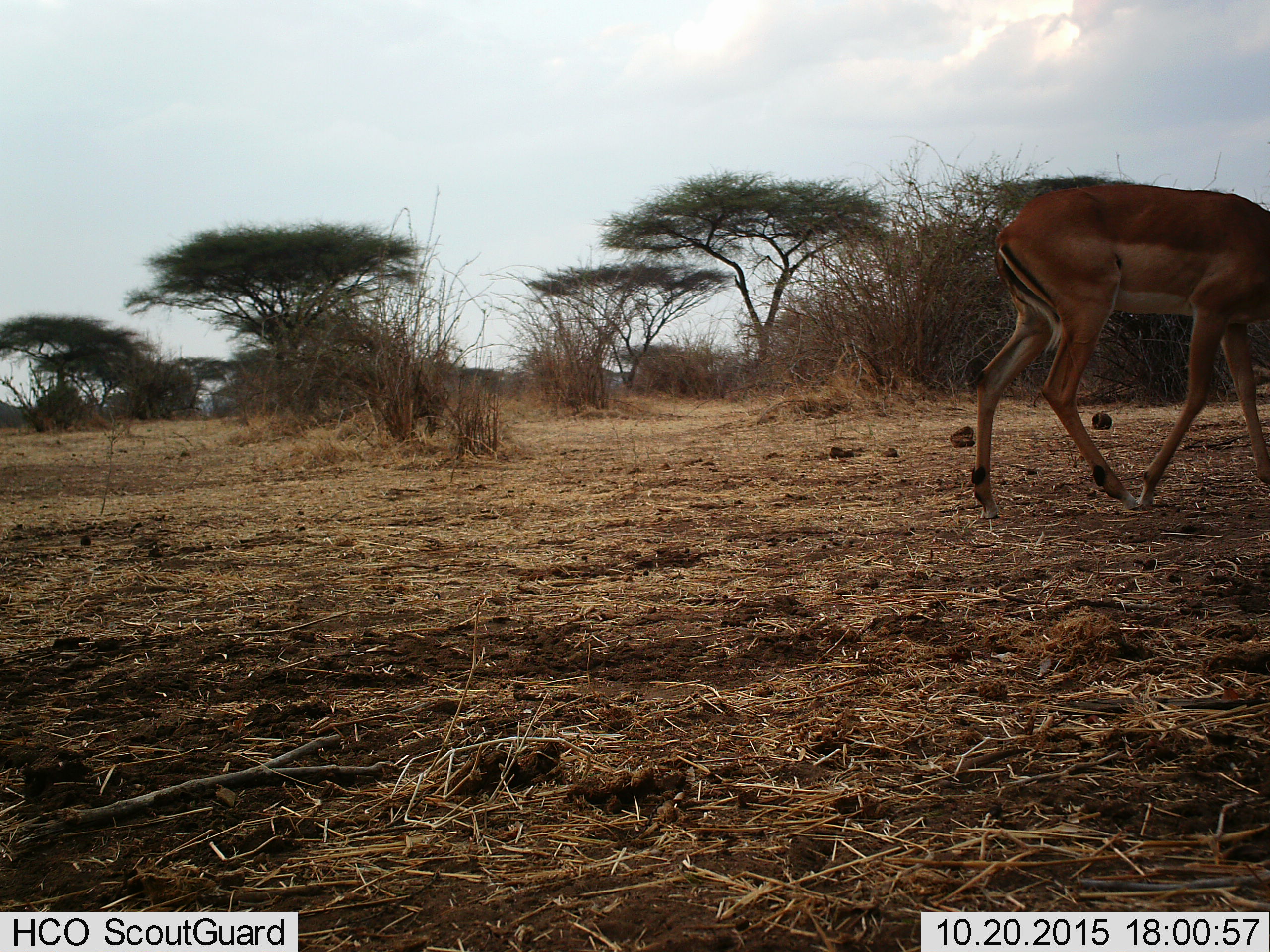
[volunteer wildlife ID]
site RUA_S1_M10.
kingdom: Animalia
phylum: Chordata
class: Mammalia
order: Artiodactyla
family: Bovidae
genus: Aepyceros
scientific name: Aepyceros melampus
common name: impala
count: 1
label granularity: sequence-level